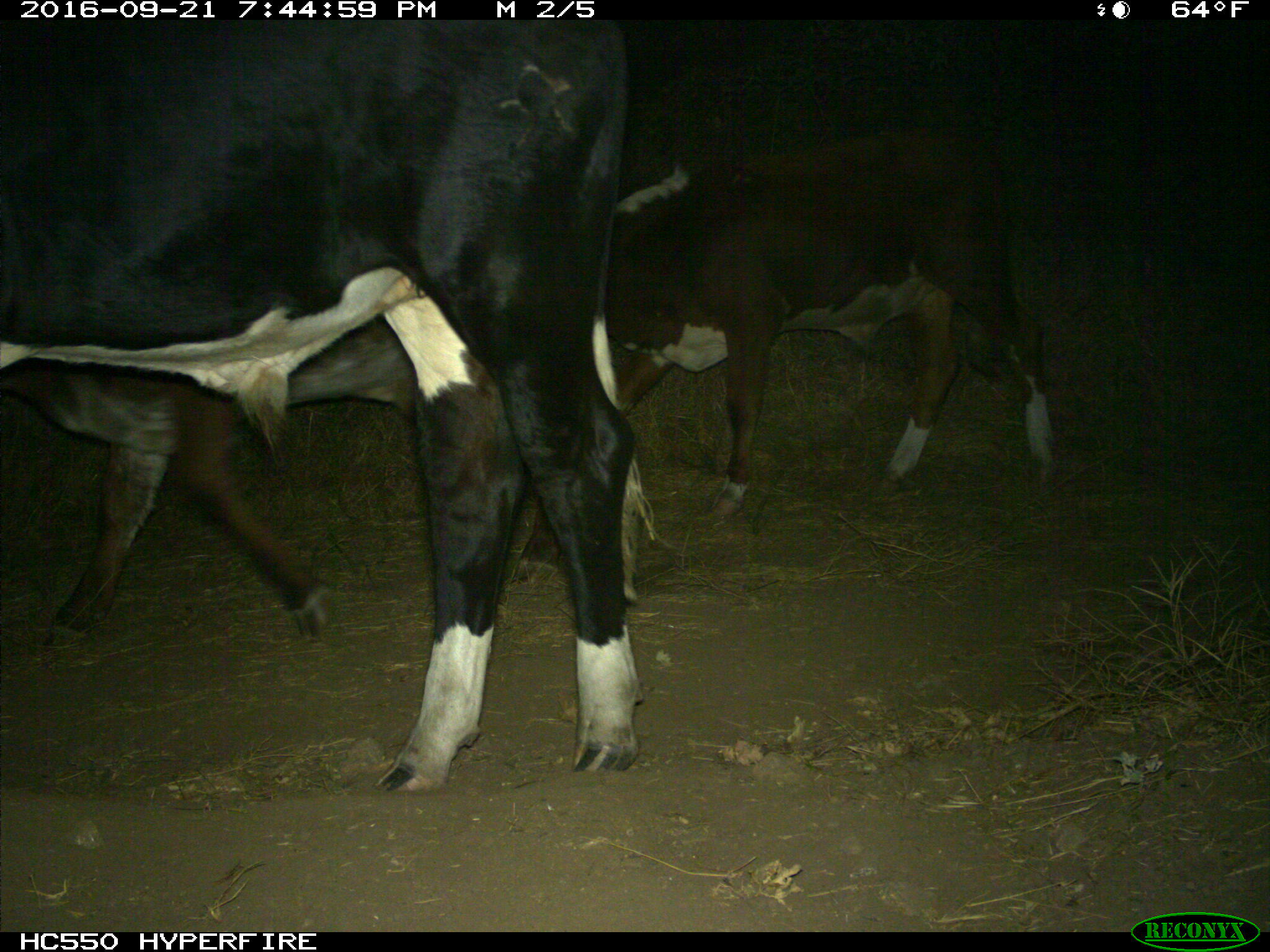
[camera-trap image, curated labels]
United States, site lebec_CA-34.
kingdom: Animalia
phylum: Chordata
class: Mammalia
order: Artiodactyla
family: Bovidae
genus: Bos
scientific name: Bos taurus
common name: domestic cow